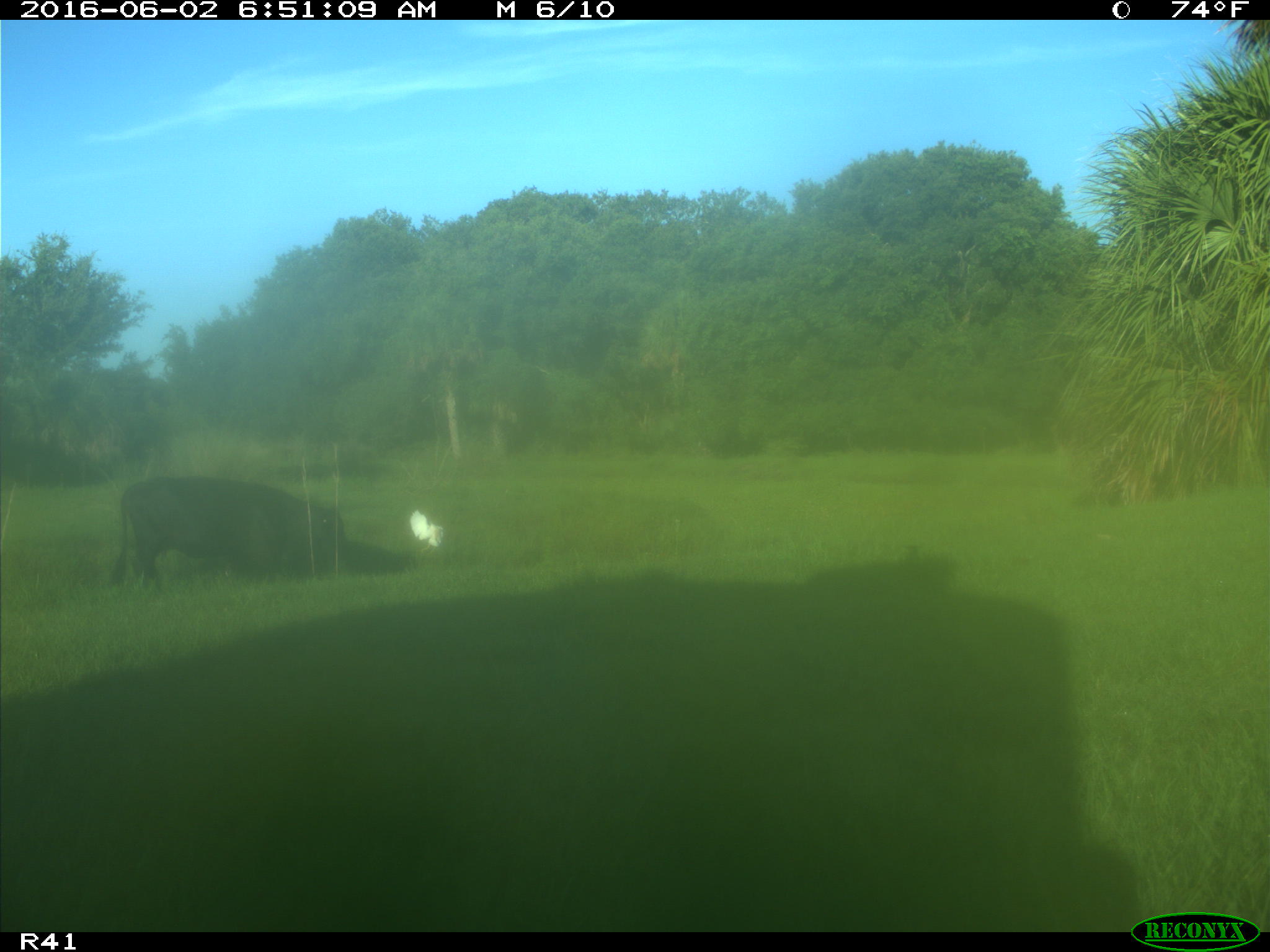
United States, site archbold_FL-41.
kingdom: Animalia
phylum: Chordata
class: Mammalia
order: Artiodactyla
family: Bovidae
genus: Bos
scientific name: Bos taurus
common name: domestic cow